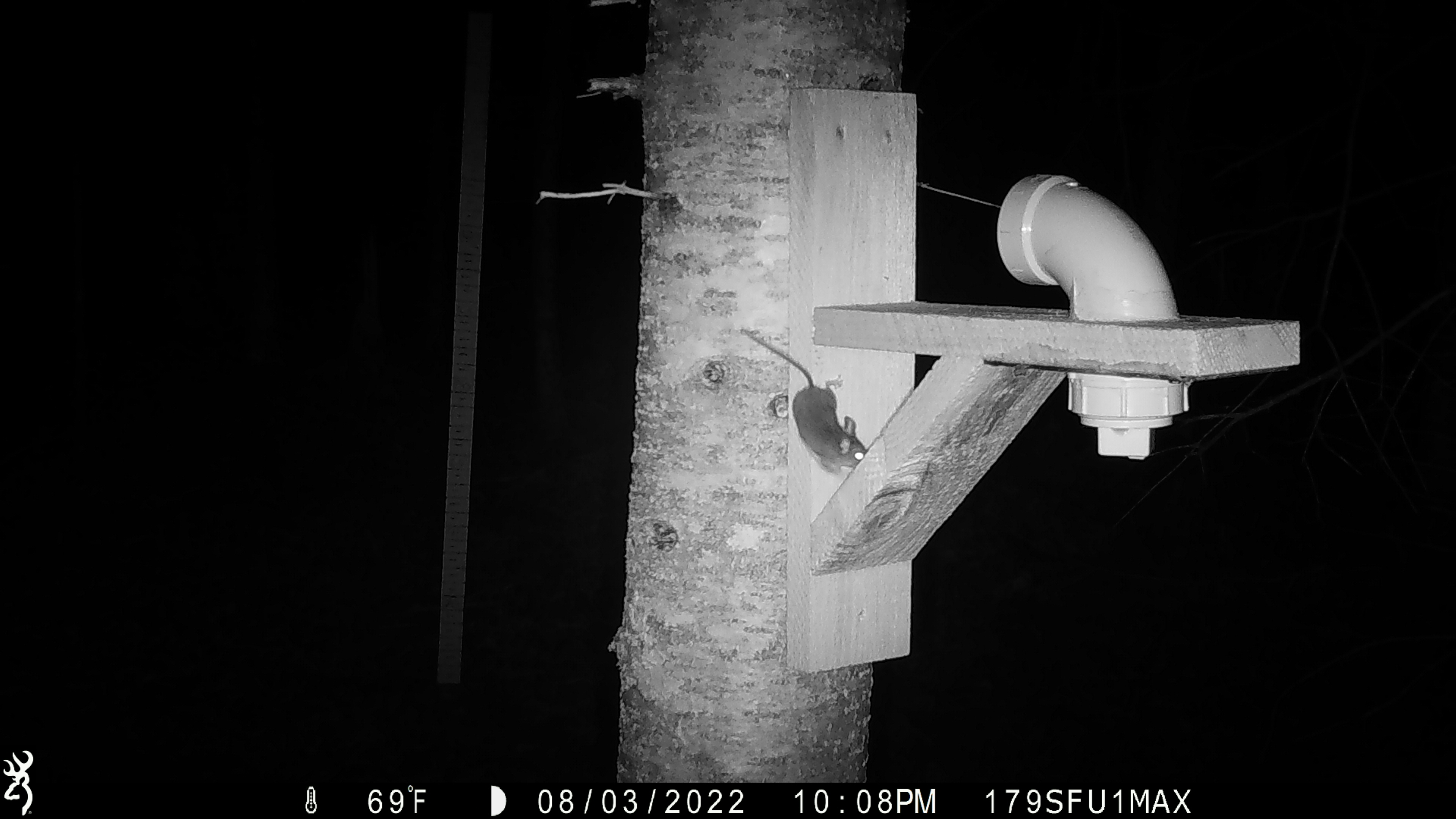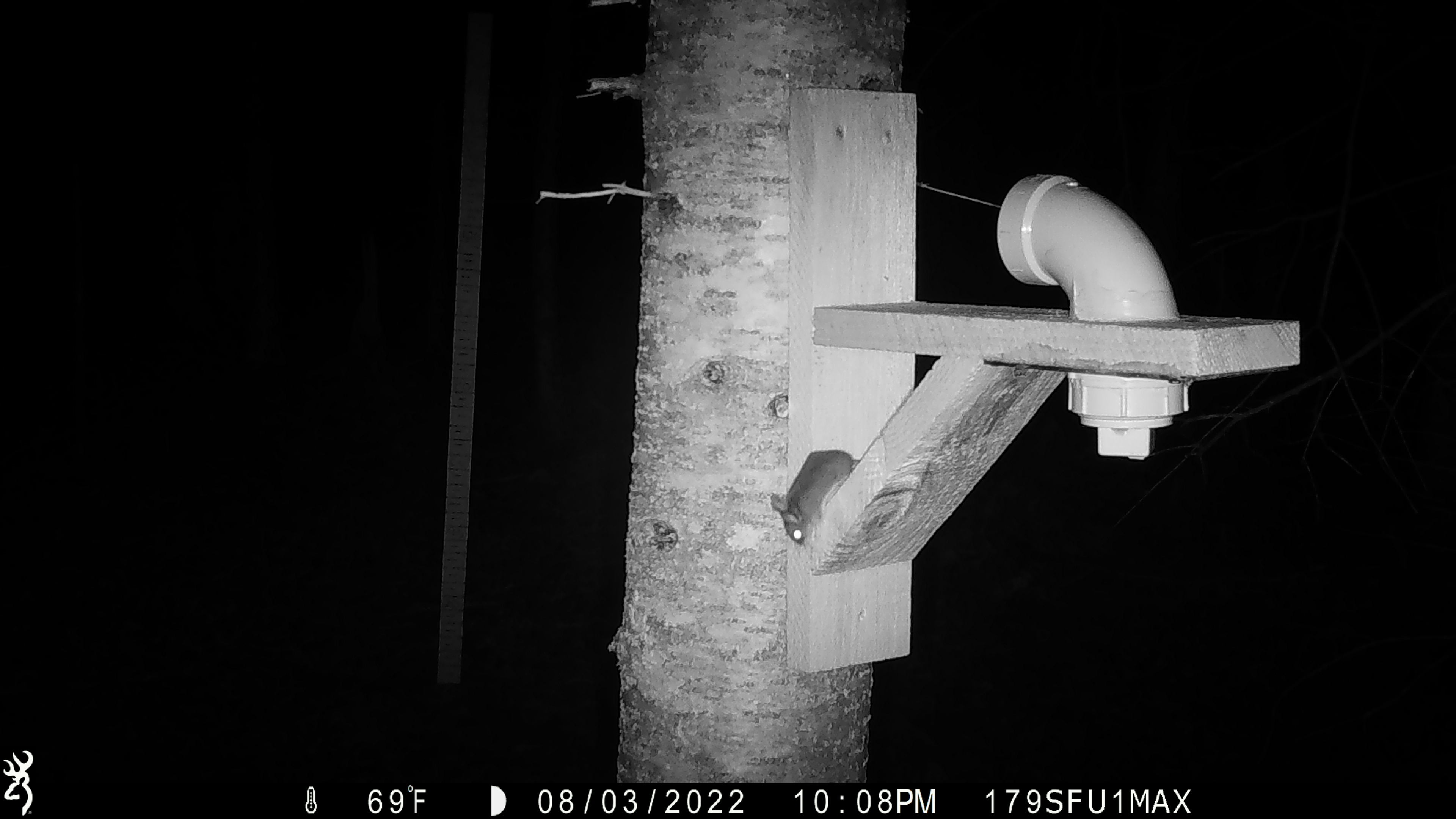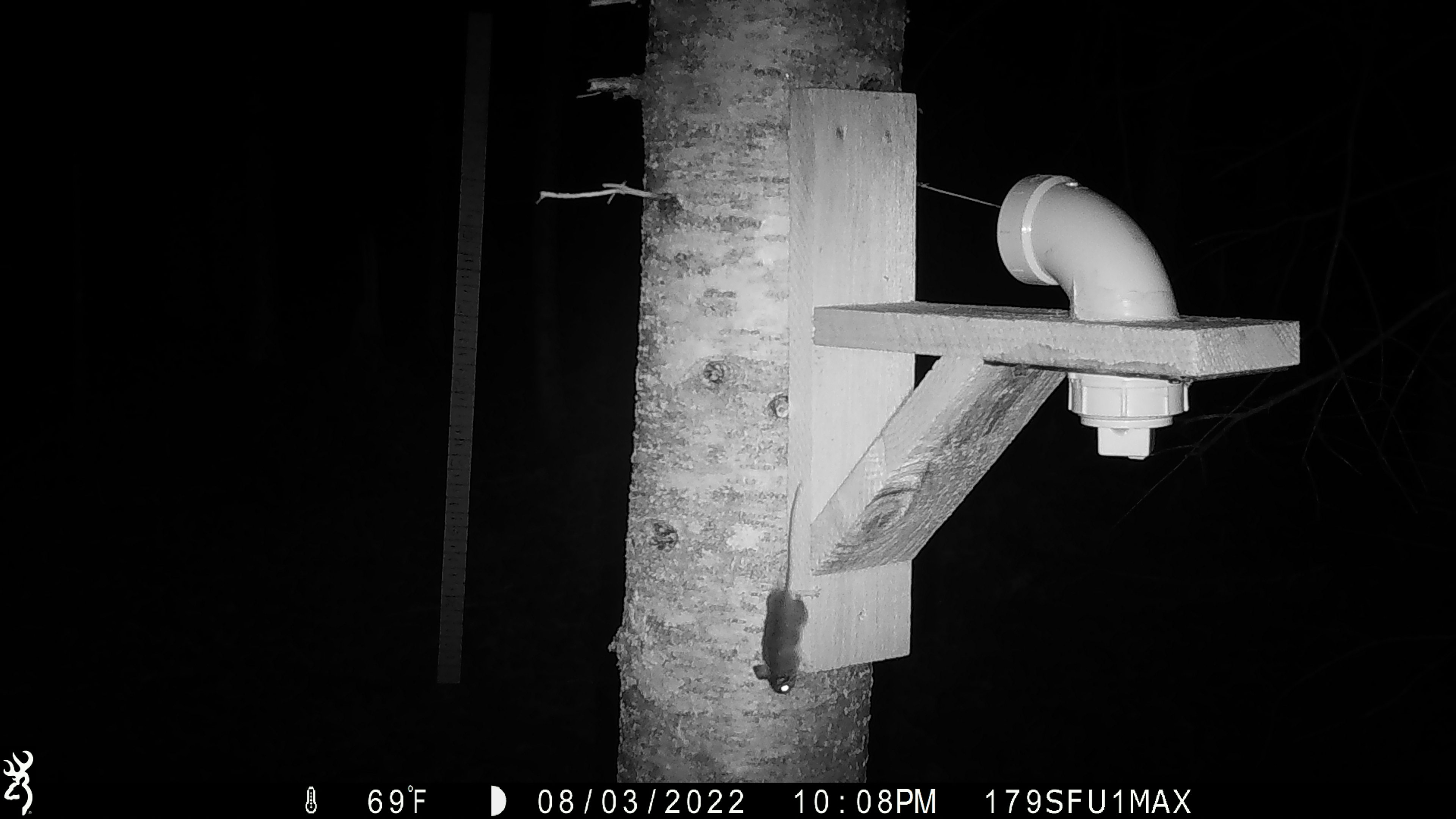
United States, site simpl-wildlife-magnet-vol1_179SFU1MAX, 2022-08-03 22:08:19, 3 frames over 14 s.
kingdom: Animalia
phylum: Chordata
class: Mammalia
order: Rodentia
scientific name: Rodentia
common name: mouse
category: mouse sp.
Mouse sp. (mouse) (Rodentia).